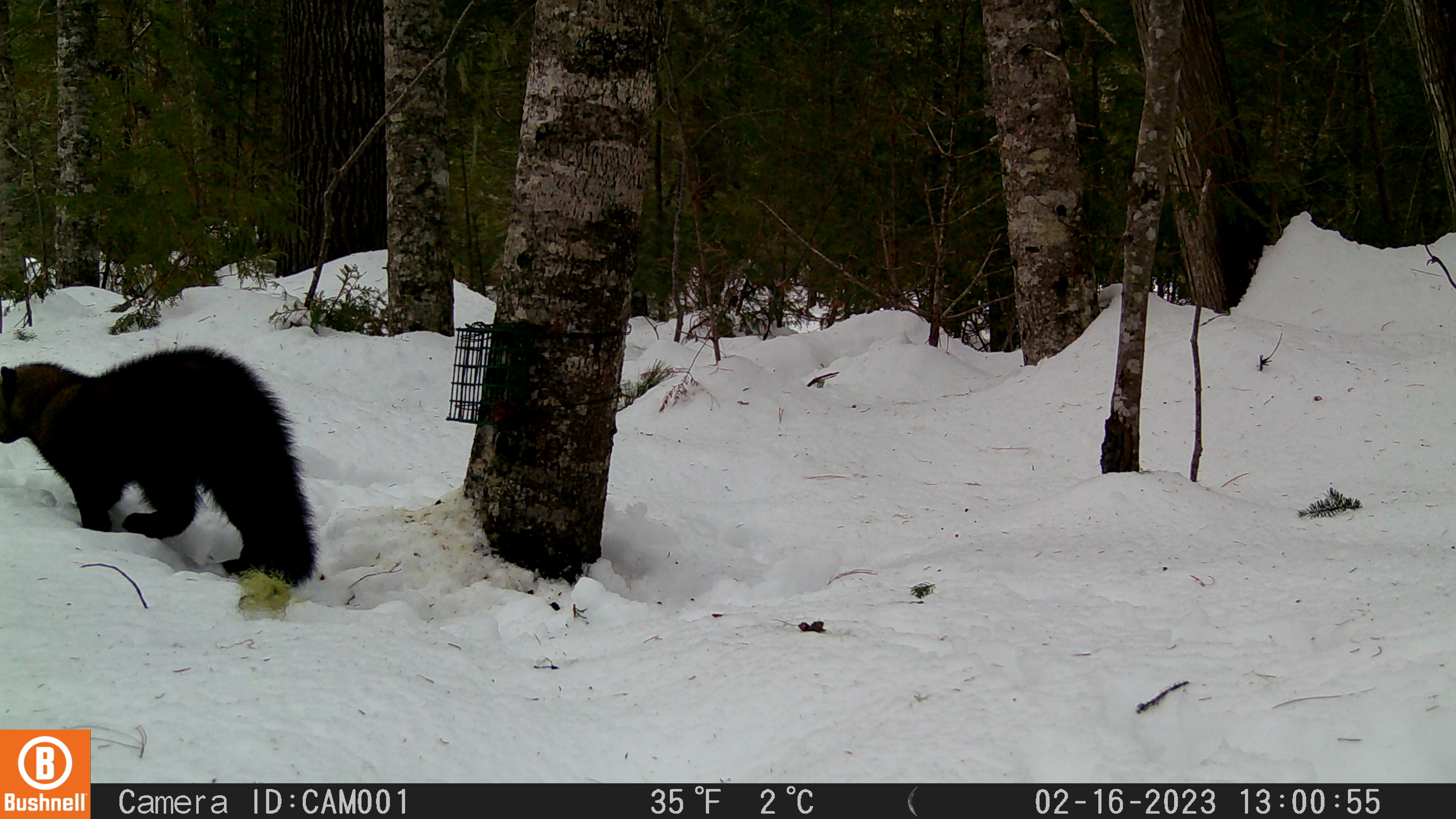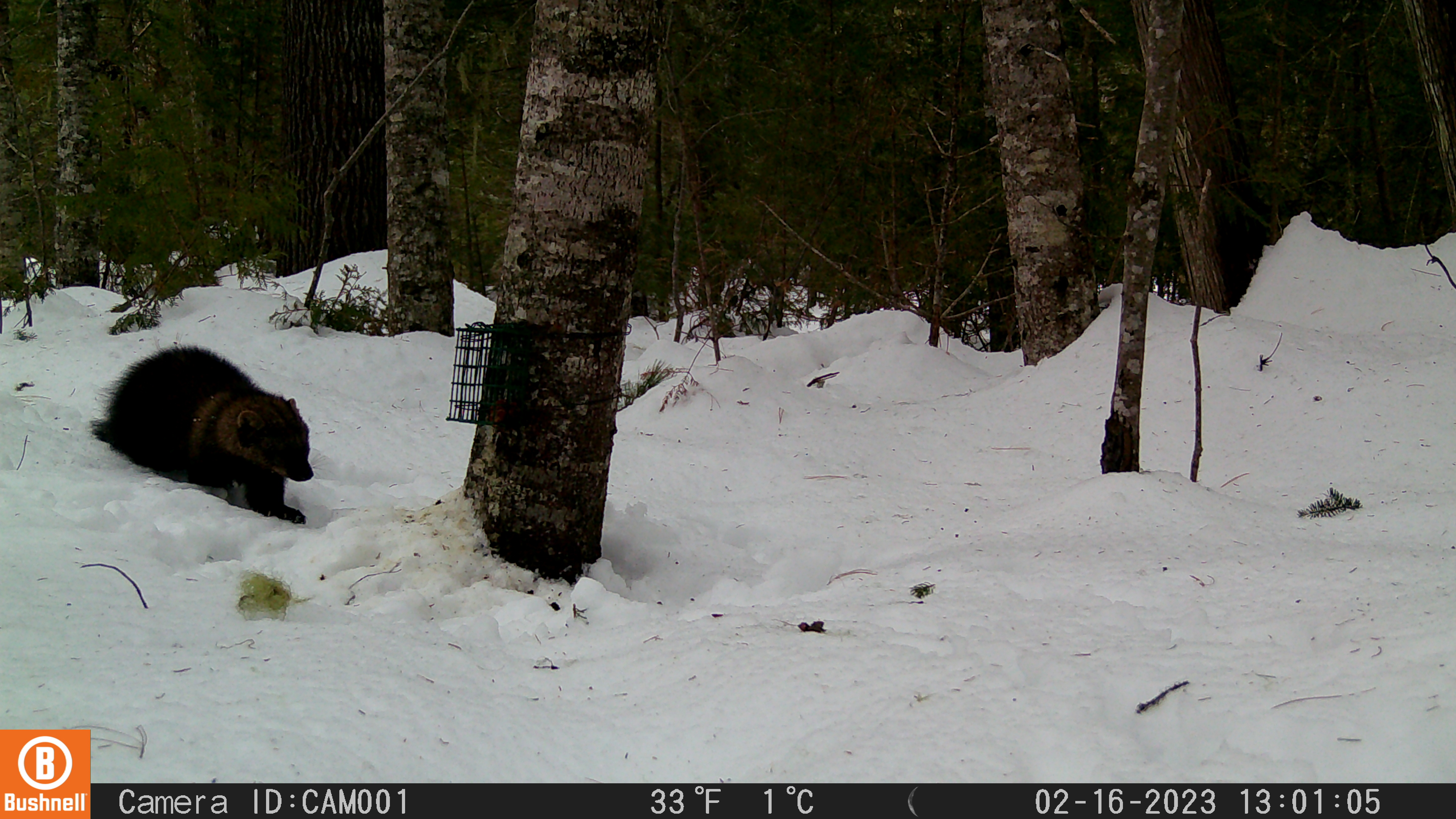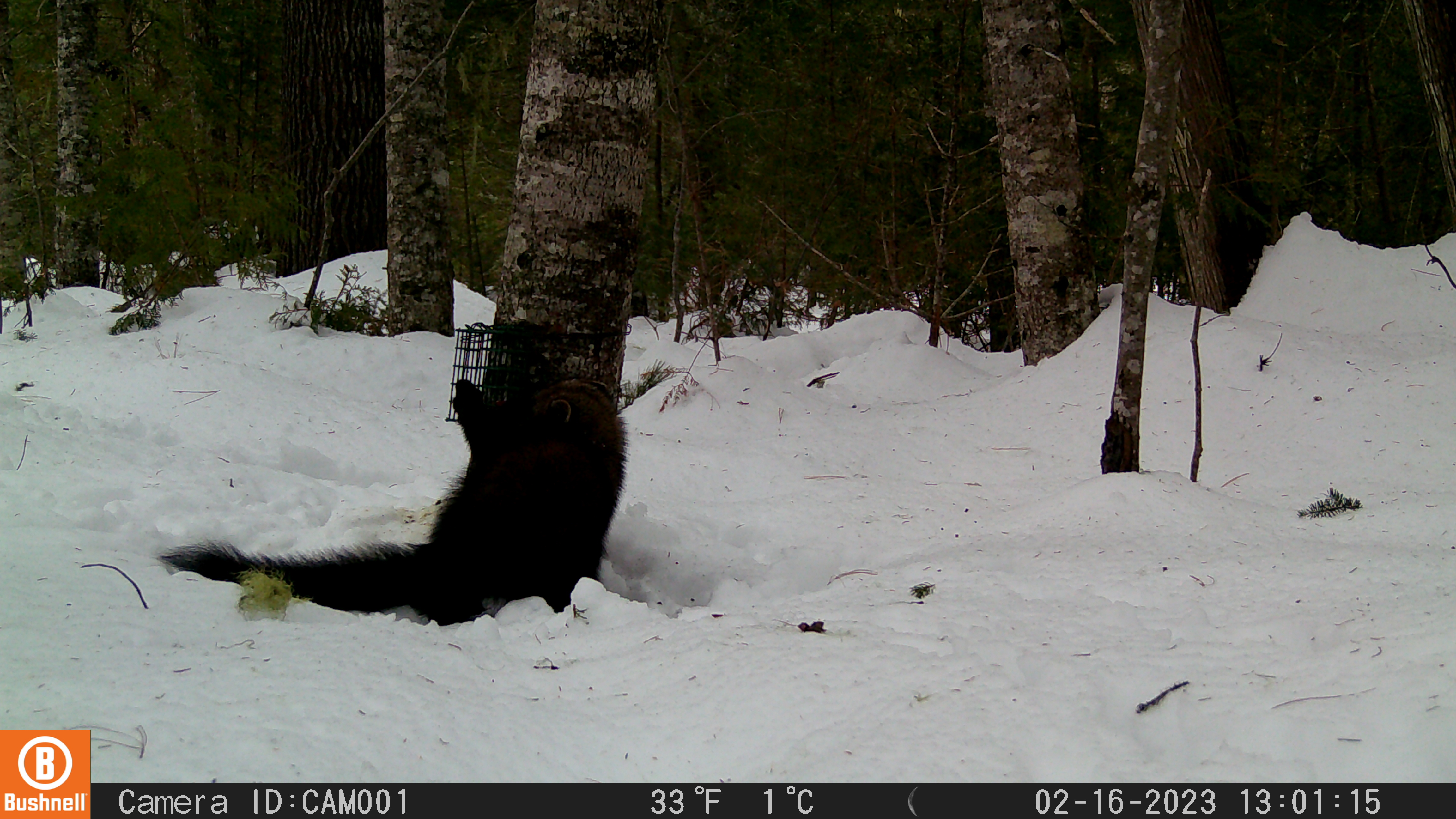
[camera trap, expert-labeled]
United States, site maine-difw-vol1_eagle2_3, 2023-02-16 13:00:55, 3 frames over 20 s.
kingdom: Animalia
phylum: Chordata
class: Mammalia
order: Carnivora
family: Mustelidae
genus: Pekania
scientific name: Pekania pennanti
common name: fisher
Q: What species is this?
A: Fisher (Pekania pennanti).